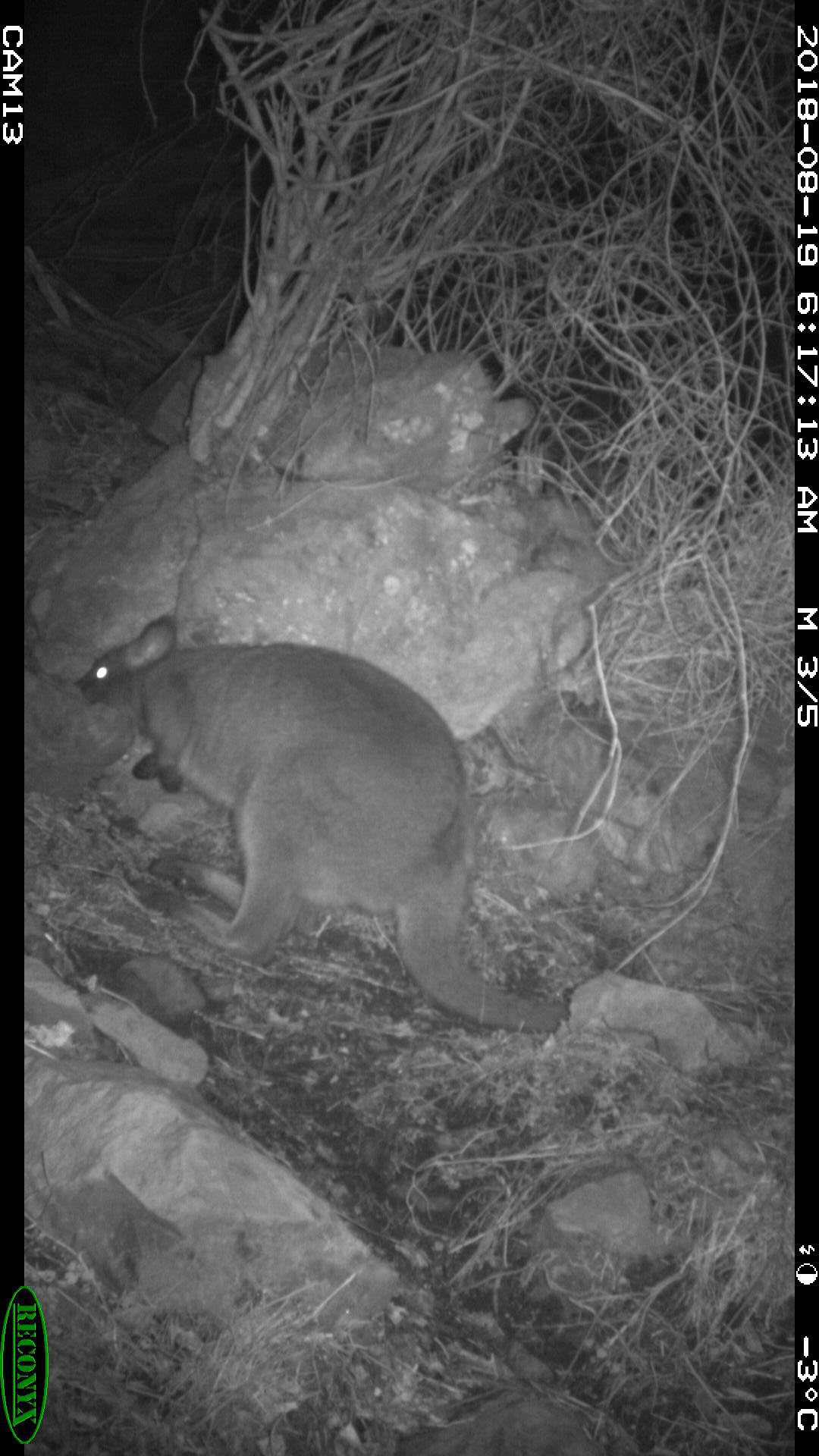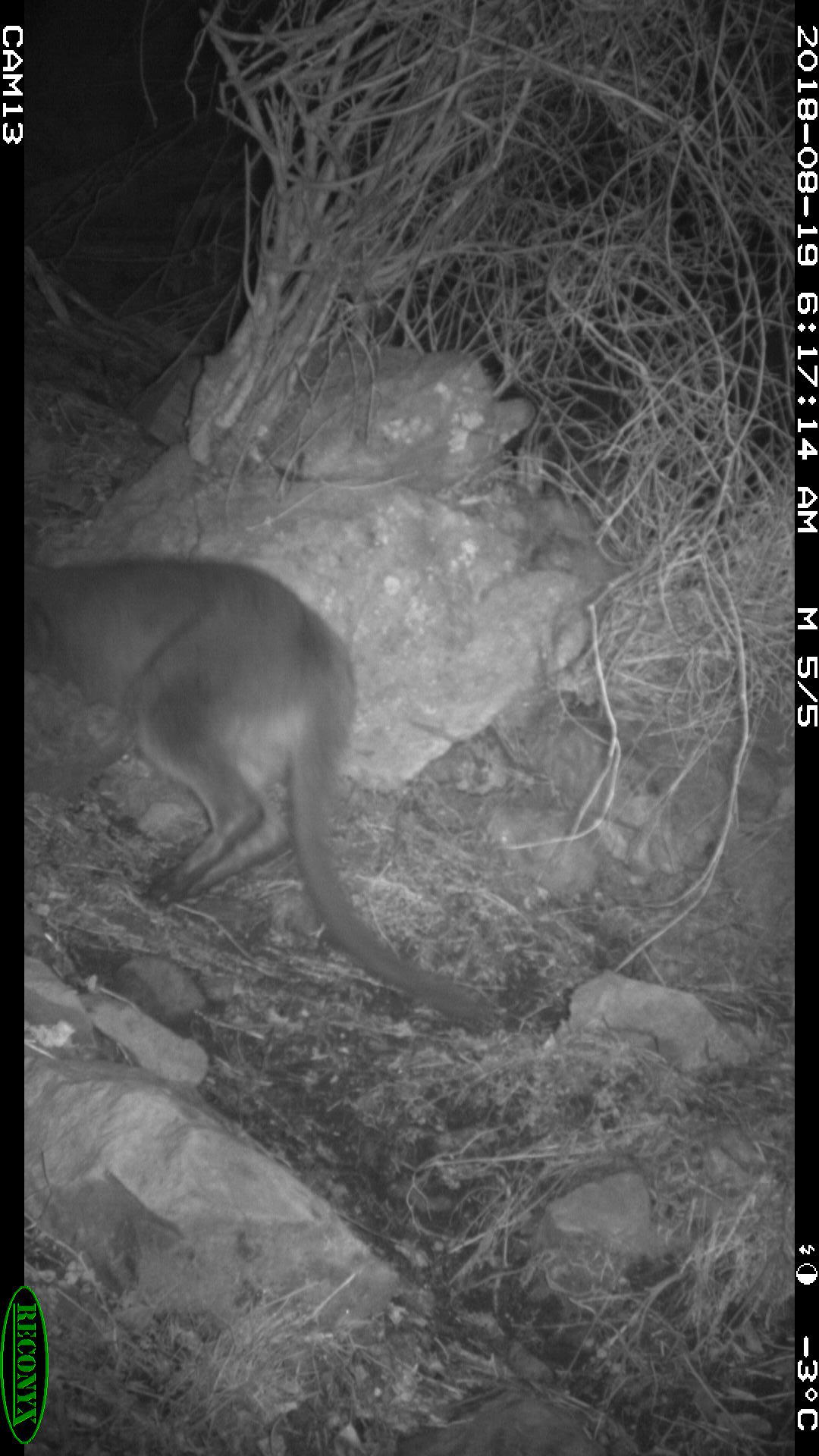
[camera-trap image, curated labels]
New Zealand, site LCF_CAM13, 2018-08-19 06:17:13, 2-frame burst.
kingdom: Animalia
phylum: Chordata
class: Mammalia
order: Diprotodontia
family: Macropodidae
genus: Notamacropus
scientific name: Notamacropus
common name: wallaby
Wallaby (Notamacropus).